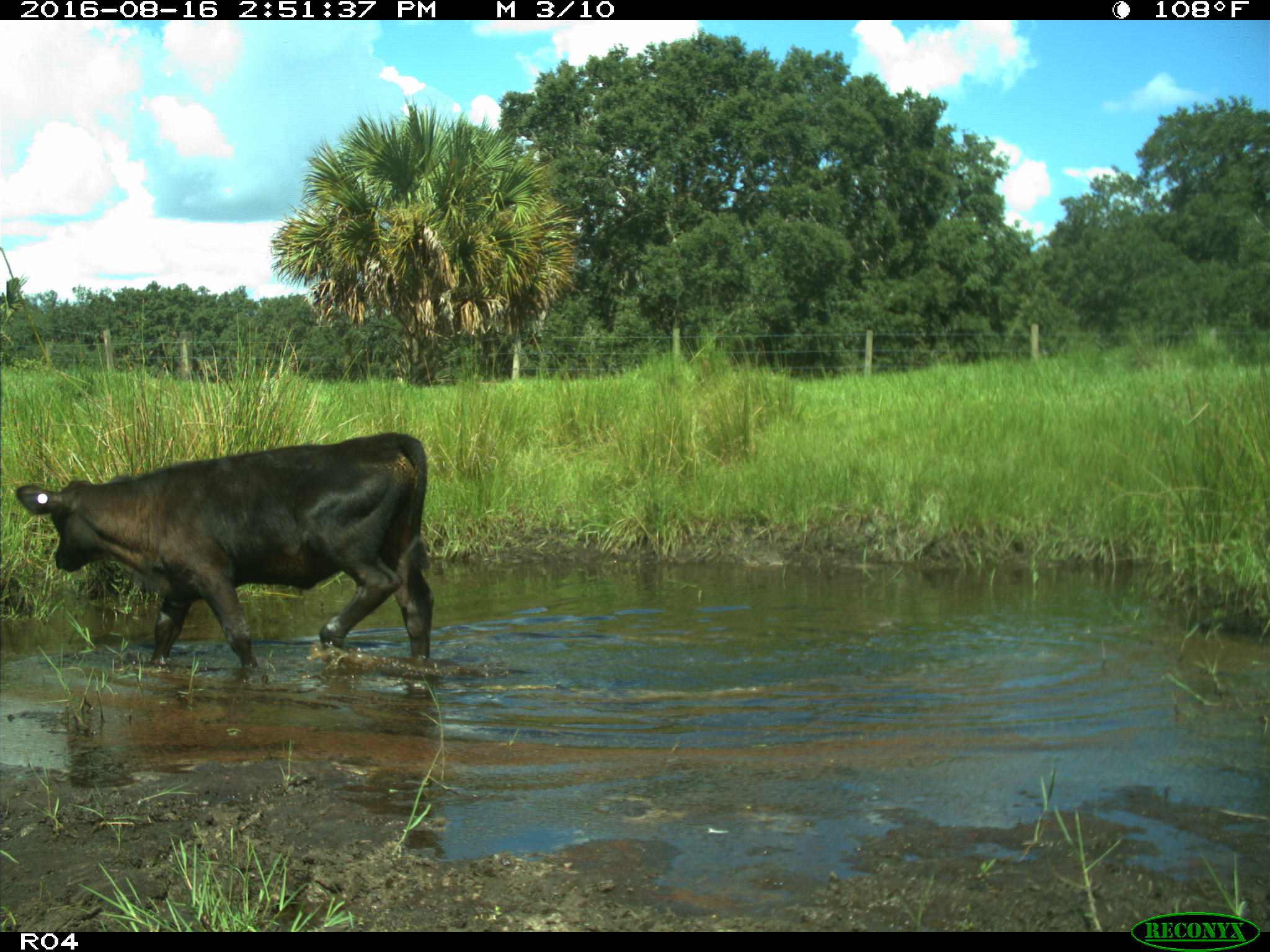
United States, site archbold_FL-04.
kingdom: Animalia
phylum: Chordata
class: Mammalia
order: Artiodactyla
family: Bovidae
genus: Bos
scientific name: Bos taurus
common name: domestic cow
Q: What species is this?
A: Bos taurus (domestic cow).